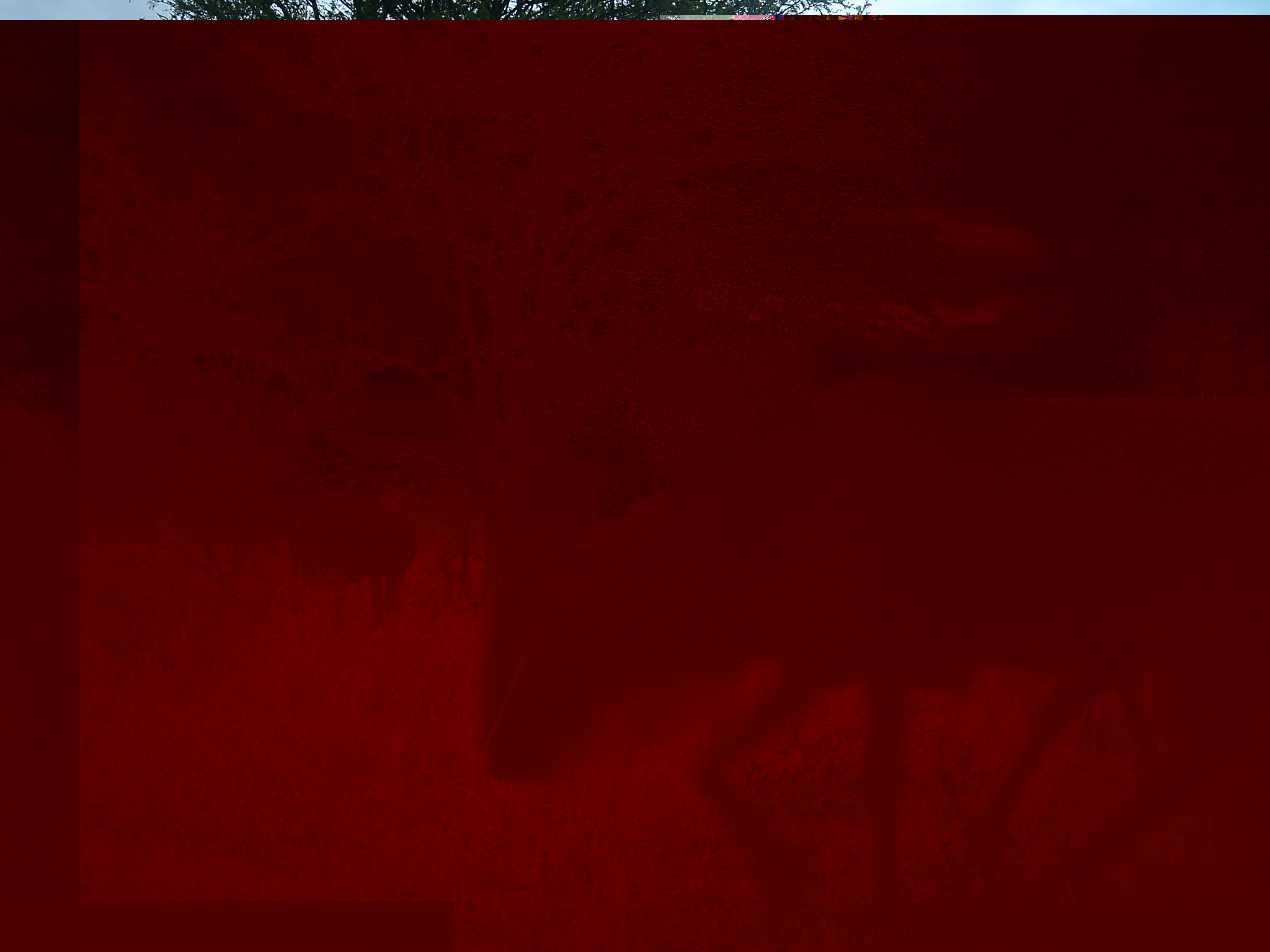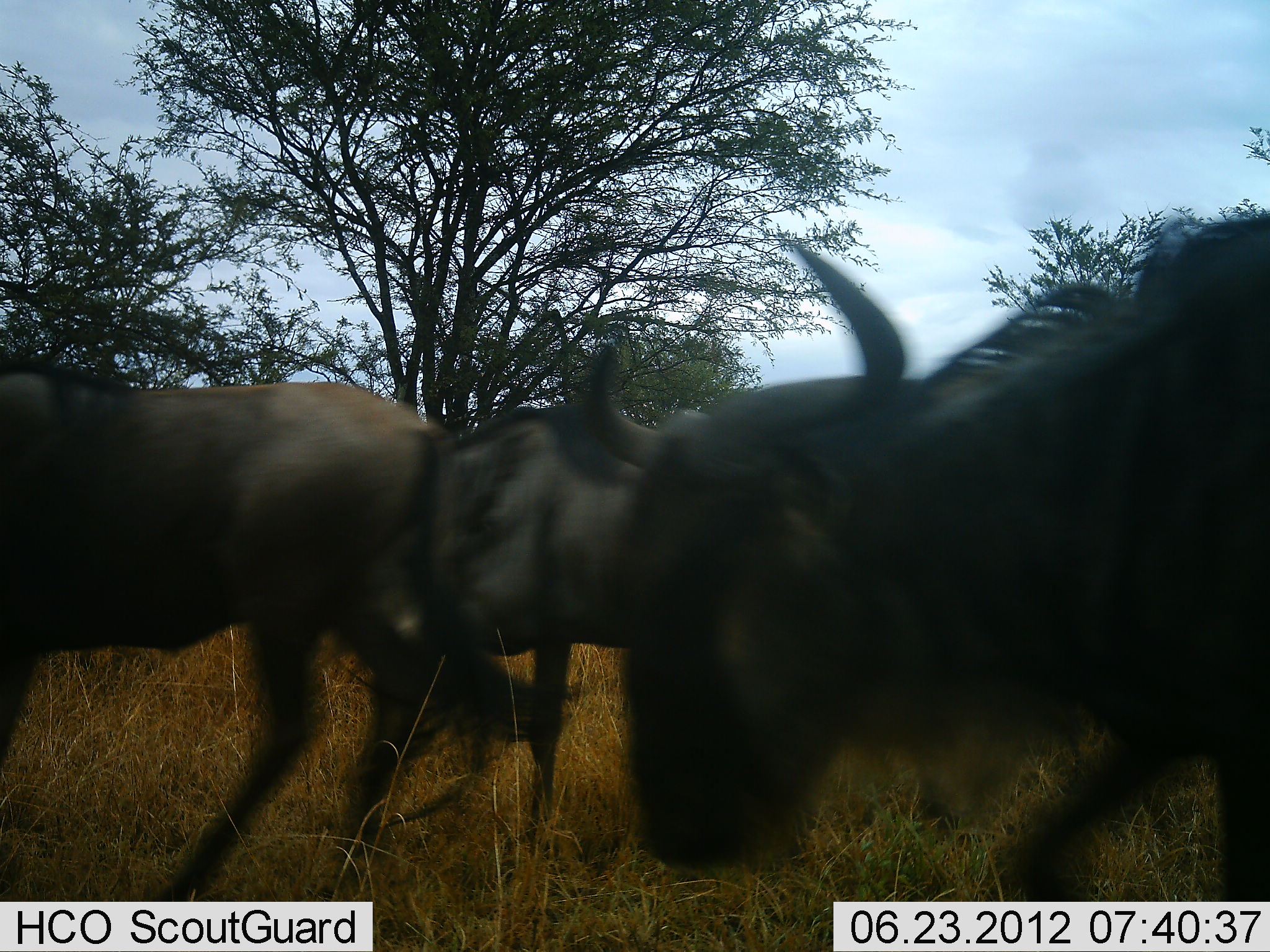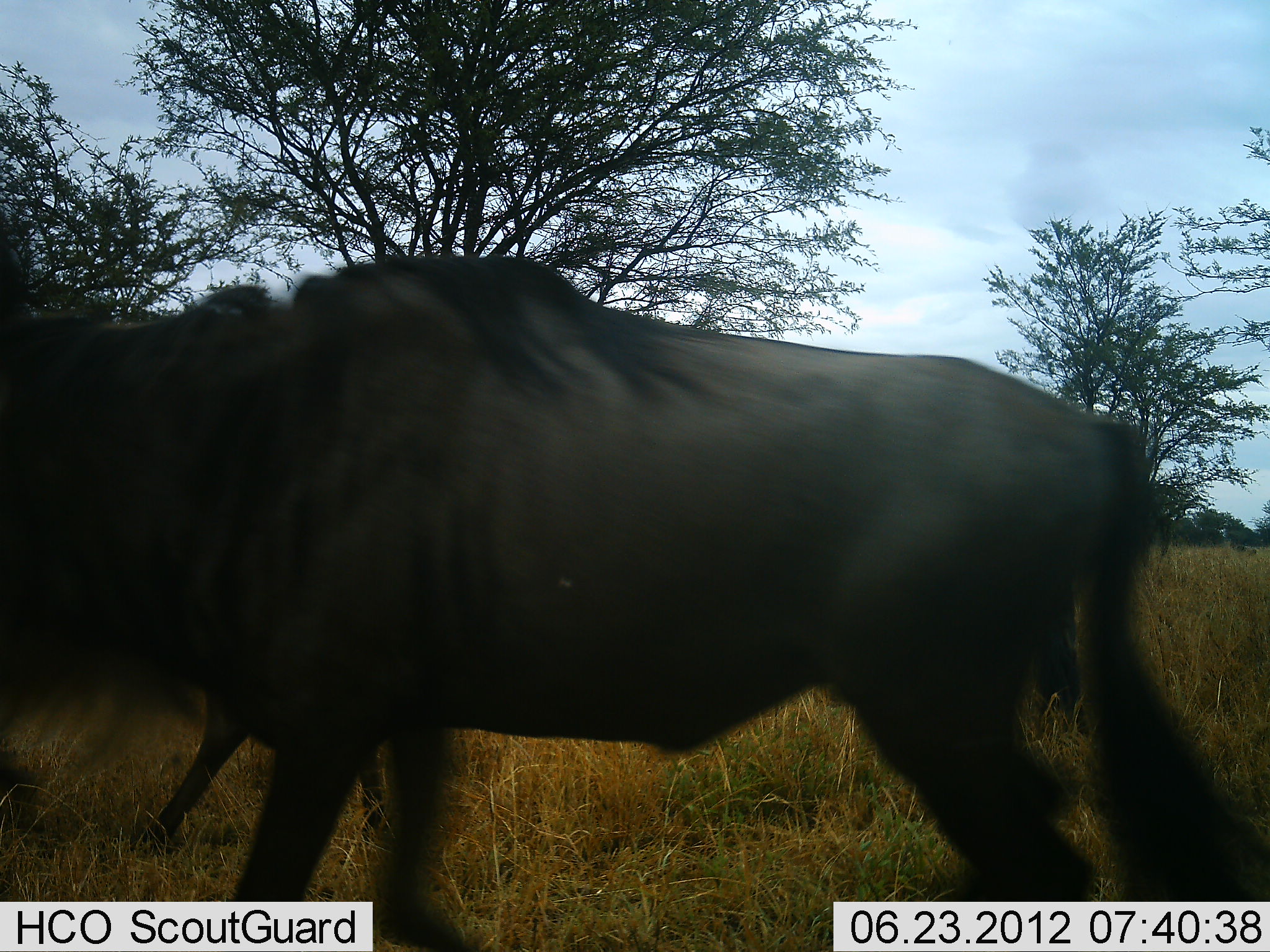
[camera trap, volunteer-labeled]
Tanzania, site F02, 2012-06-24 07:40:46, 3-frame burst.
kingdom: Animalia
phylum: Chordata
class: Mammalia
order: Artiodactyla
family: Bovidae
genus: Connochaetes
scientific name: Connochaetes taurinus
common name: blue wildebeest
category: wildebeest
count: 3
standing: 0%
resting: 0%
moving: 100%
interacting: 10%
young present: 0%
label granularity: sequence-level